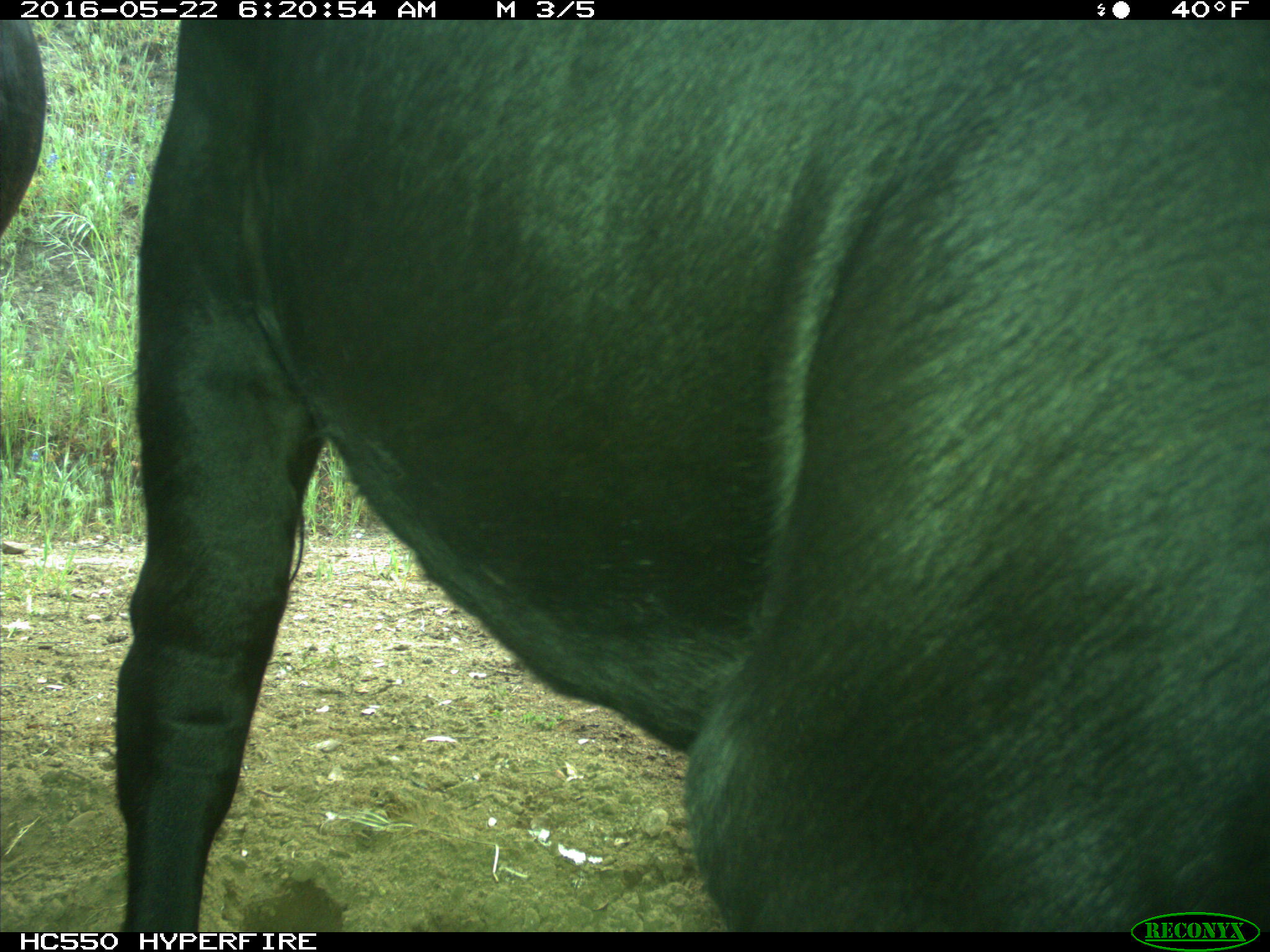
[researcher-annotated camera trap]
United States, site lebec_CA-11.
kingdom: Animalia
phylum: Chordata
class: Mammalia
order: Artiodactyla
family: Bovidae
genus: Bos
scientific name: Bos taurus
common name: domestic cow